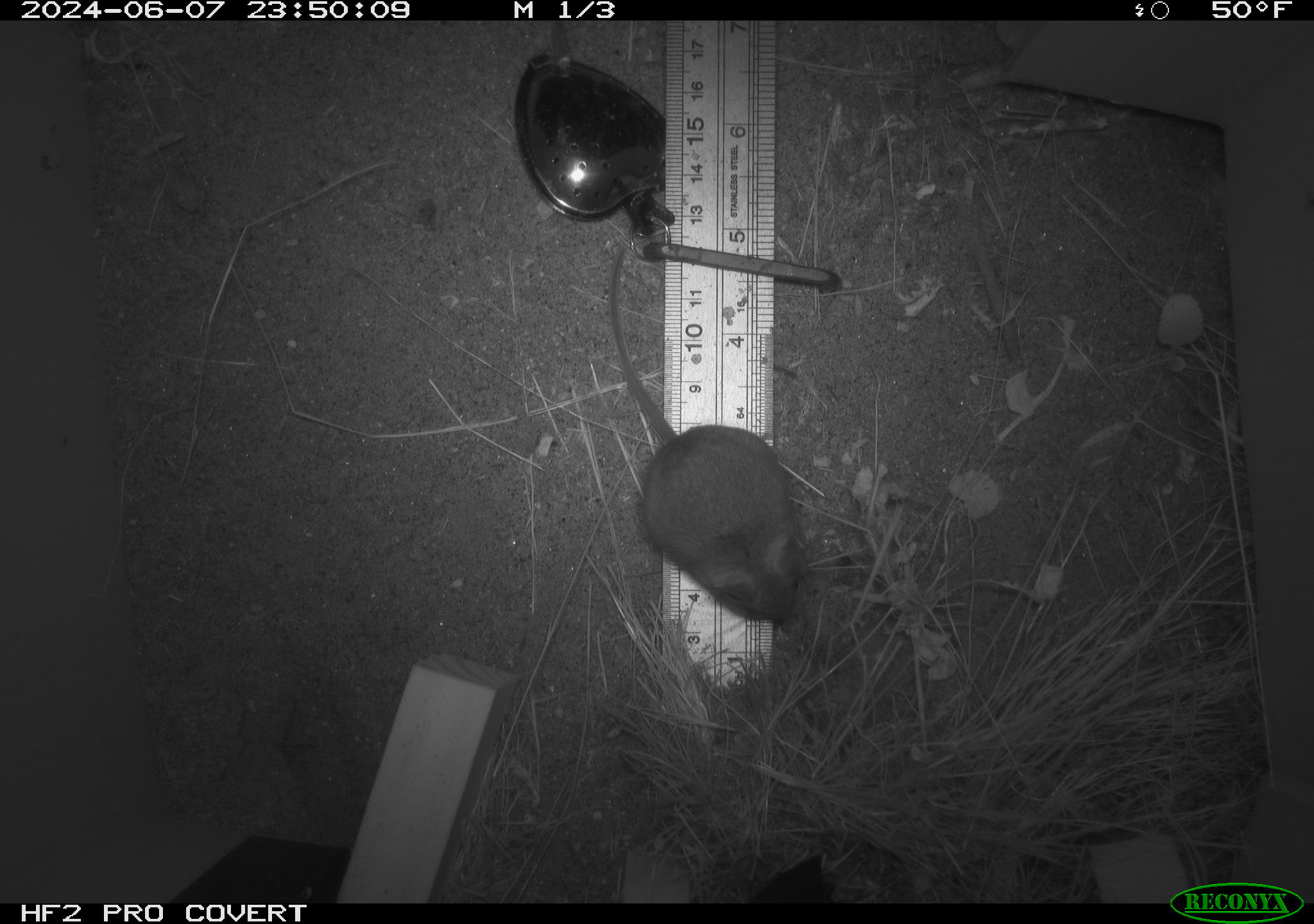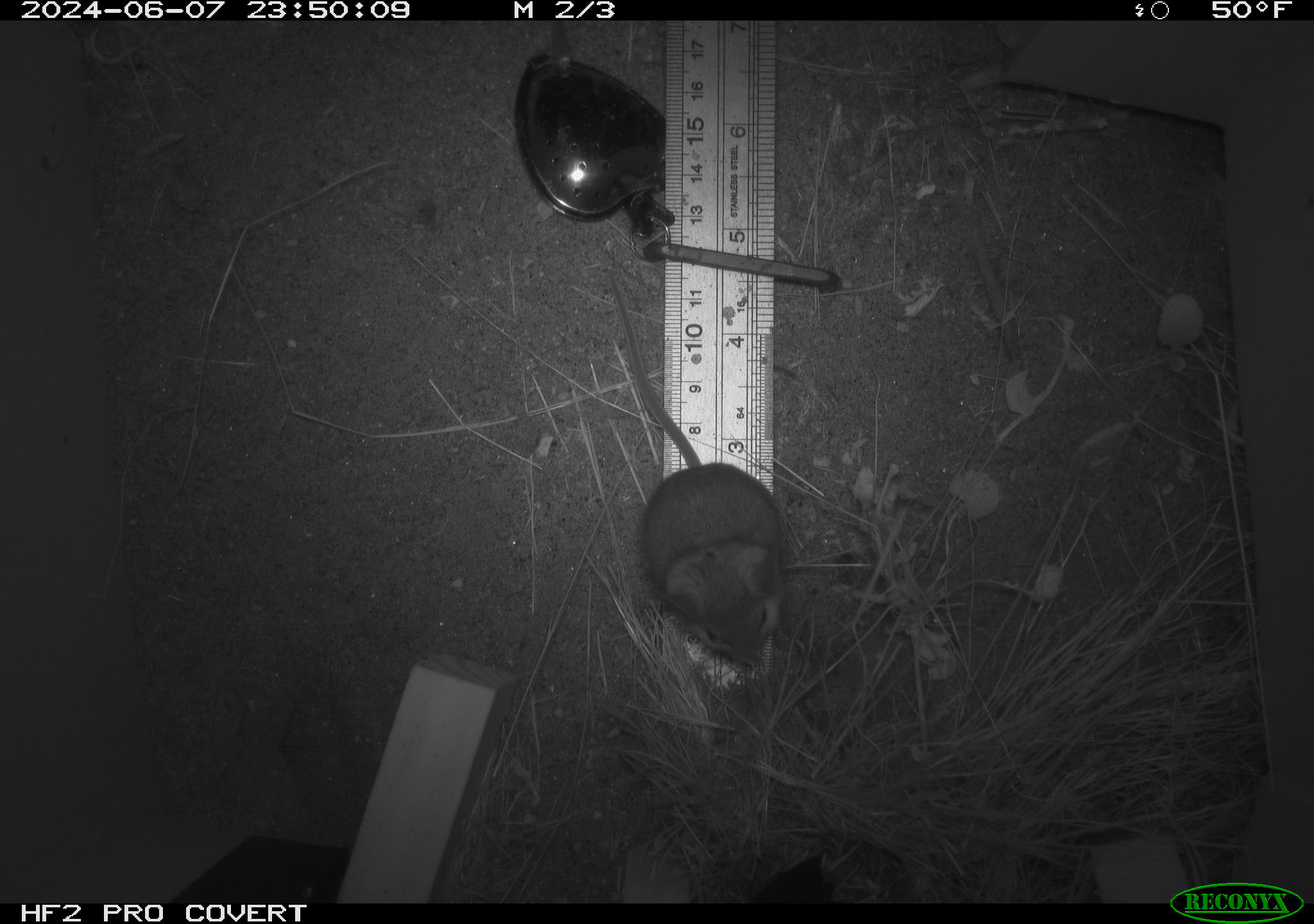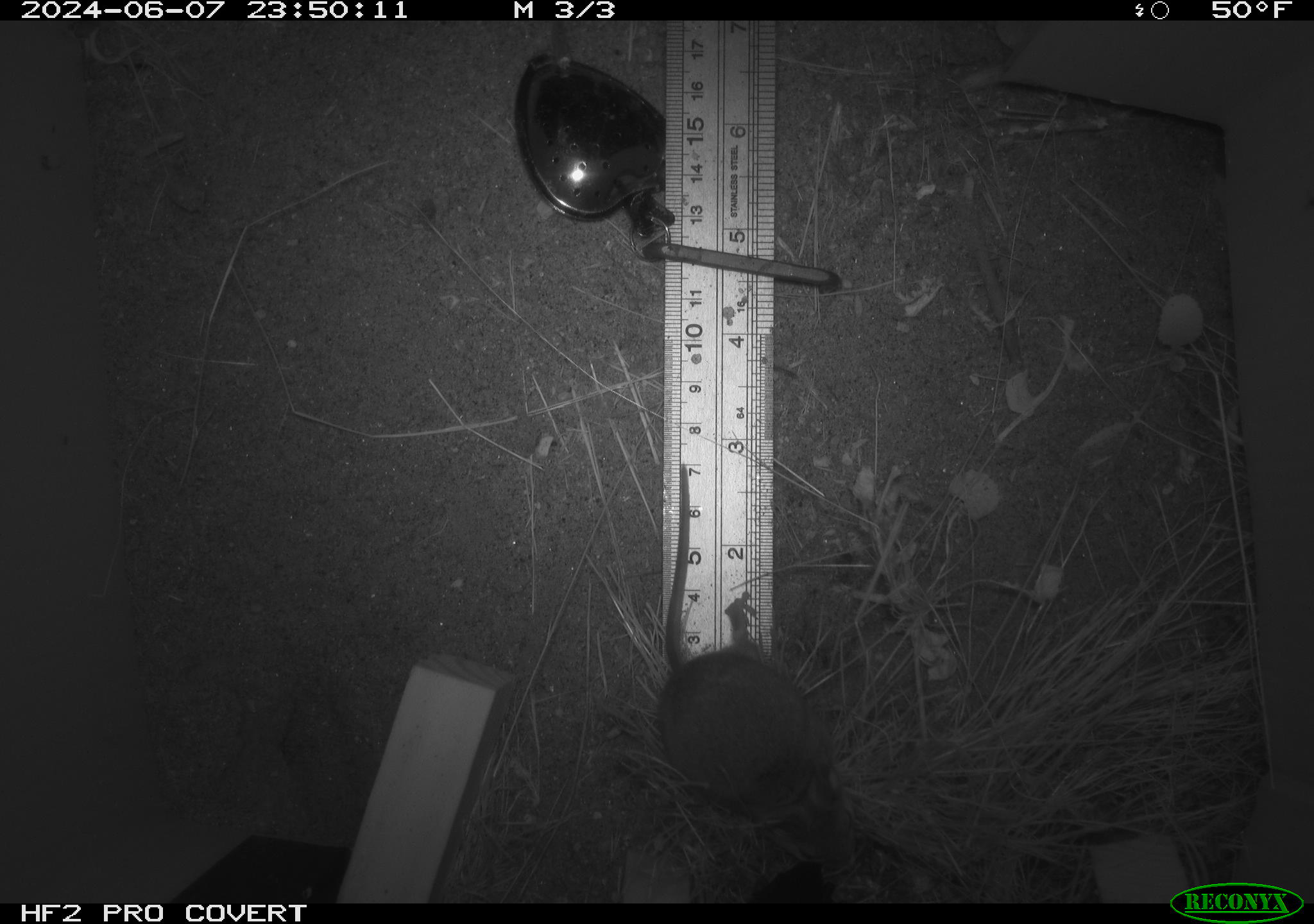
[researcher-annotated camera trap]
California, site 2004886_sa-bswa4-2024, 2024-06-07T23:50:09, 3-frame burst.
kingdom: Animalia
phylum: Chordata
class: Mammalia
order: Rodentia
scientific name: Rodentia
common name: rodent